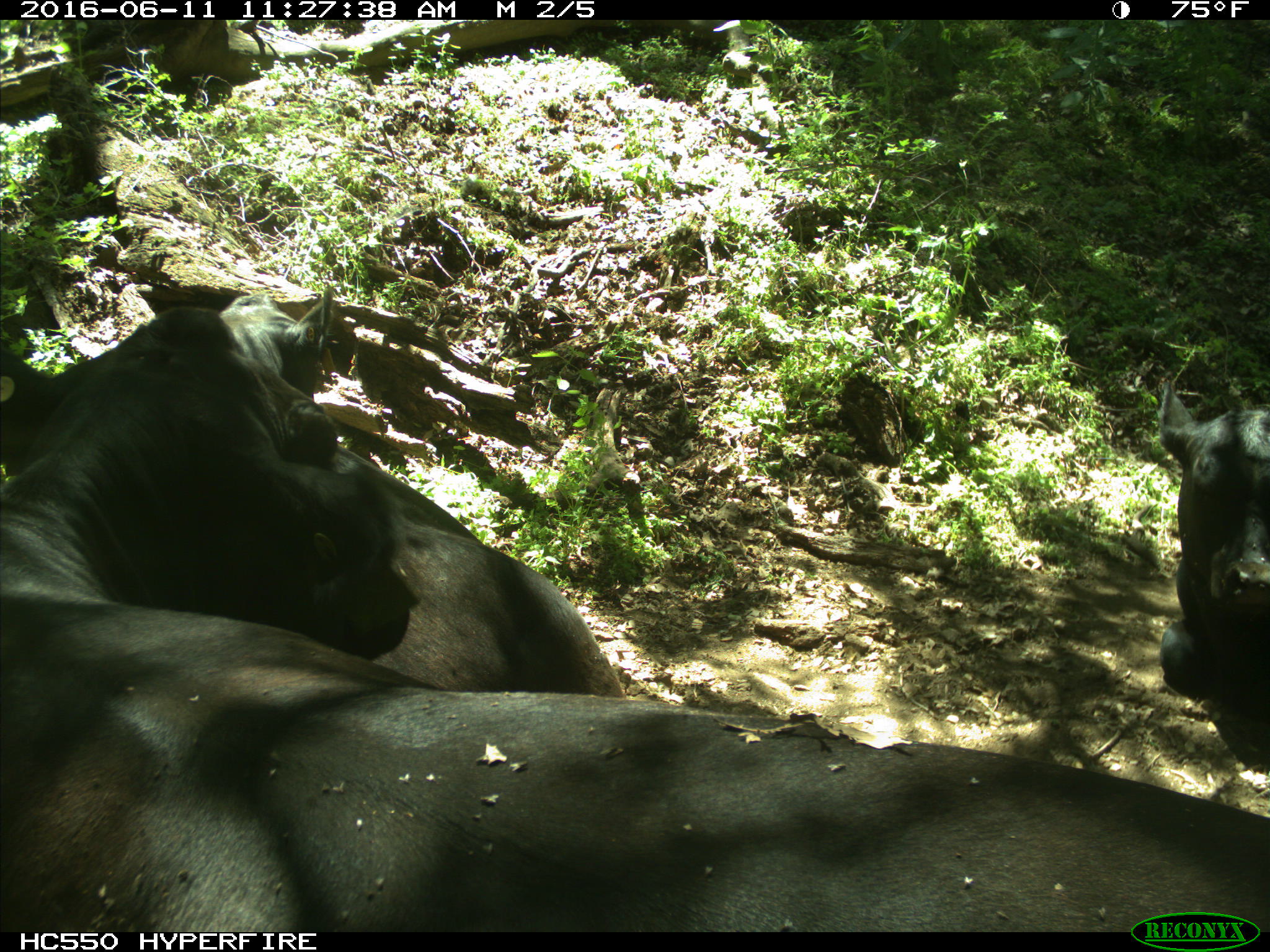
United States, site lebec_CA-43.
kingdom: Animalia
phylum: Chordata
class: Mammalia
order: Artiodactyla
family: Bovidae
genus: Bos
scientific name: Bos taurus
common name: domestic cow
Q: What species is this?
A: Bos taurus (domestic cow).